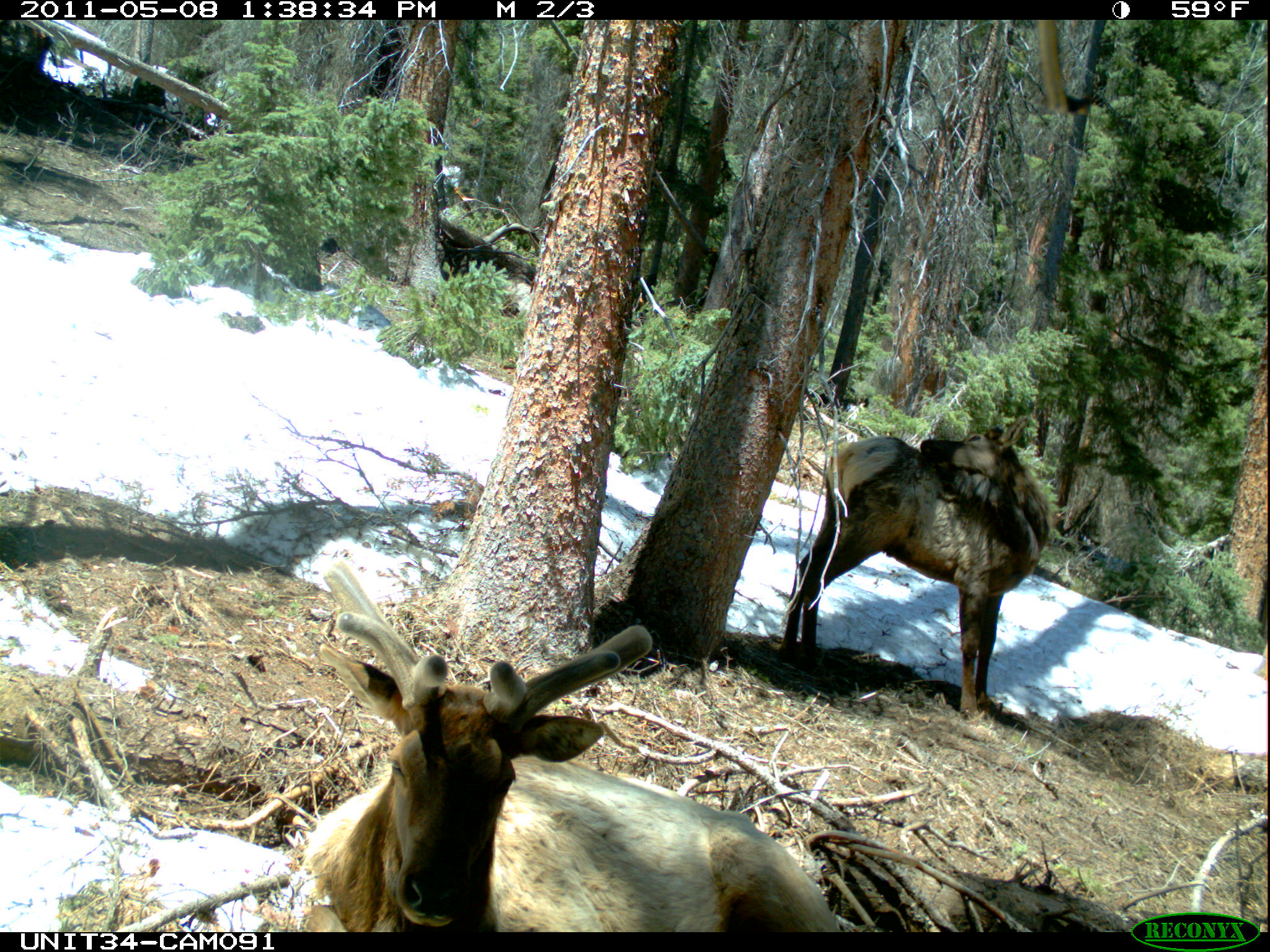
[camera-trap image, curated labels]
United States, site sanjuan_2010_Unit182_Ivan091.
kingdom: Animalia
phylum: Chordata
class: Mammalia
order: Artiodactyla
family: Cervidae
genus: Cervus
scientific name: Cervus elaphus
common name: red deer